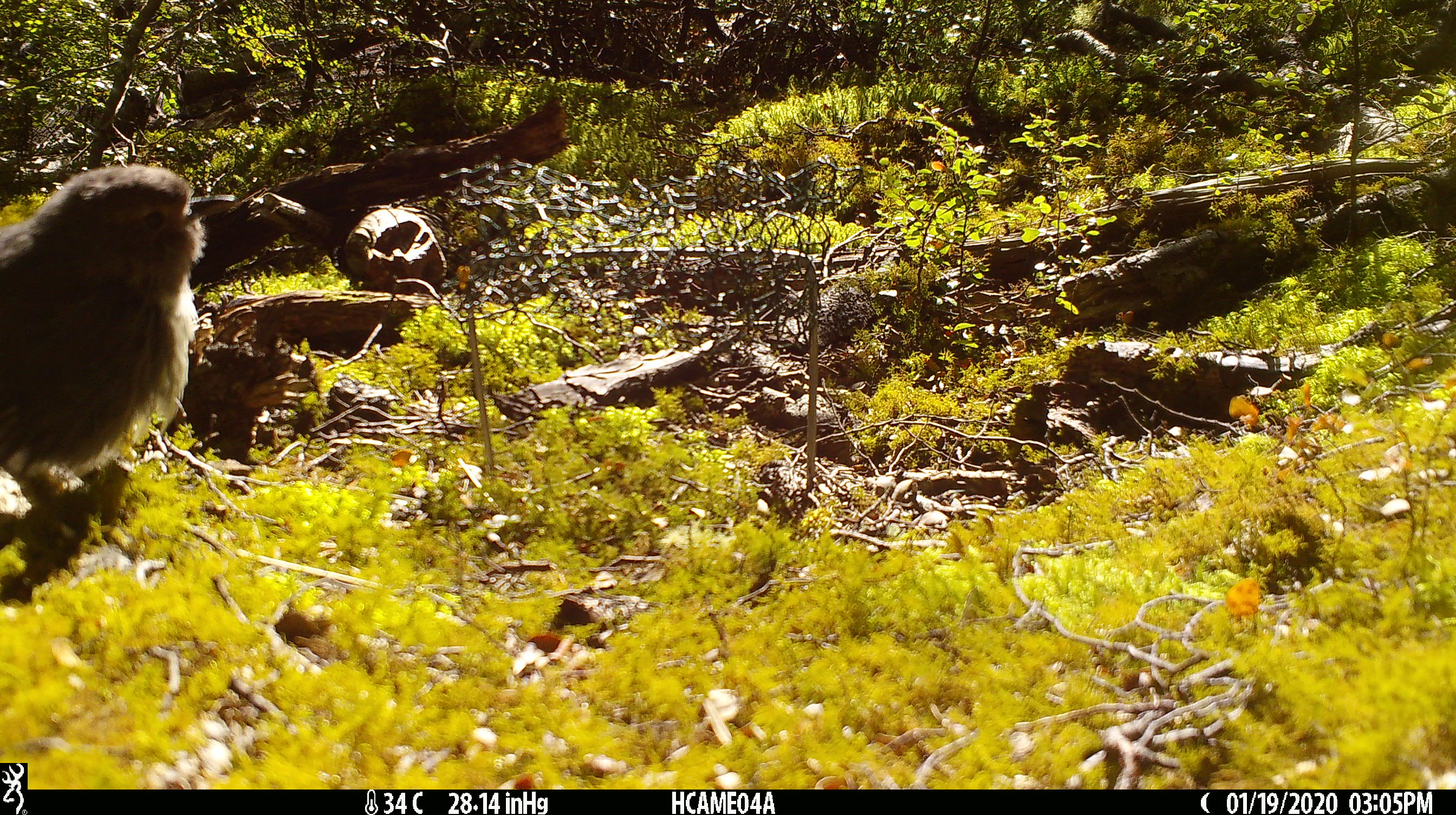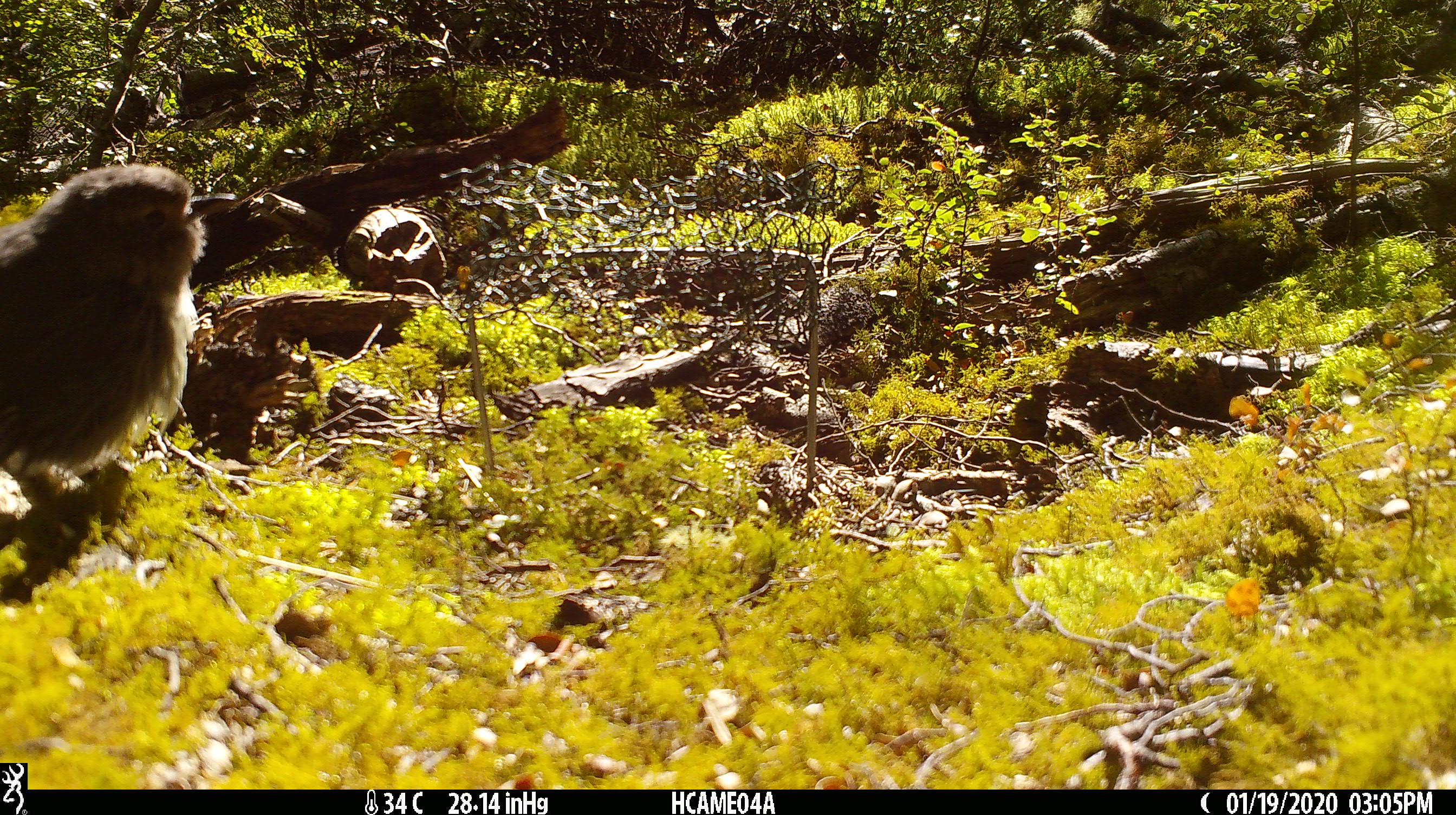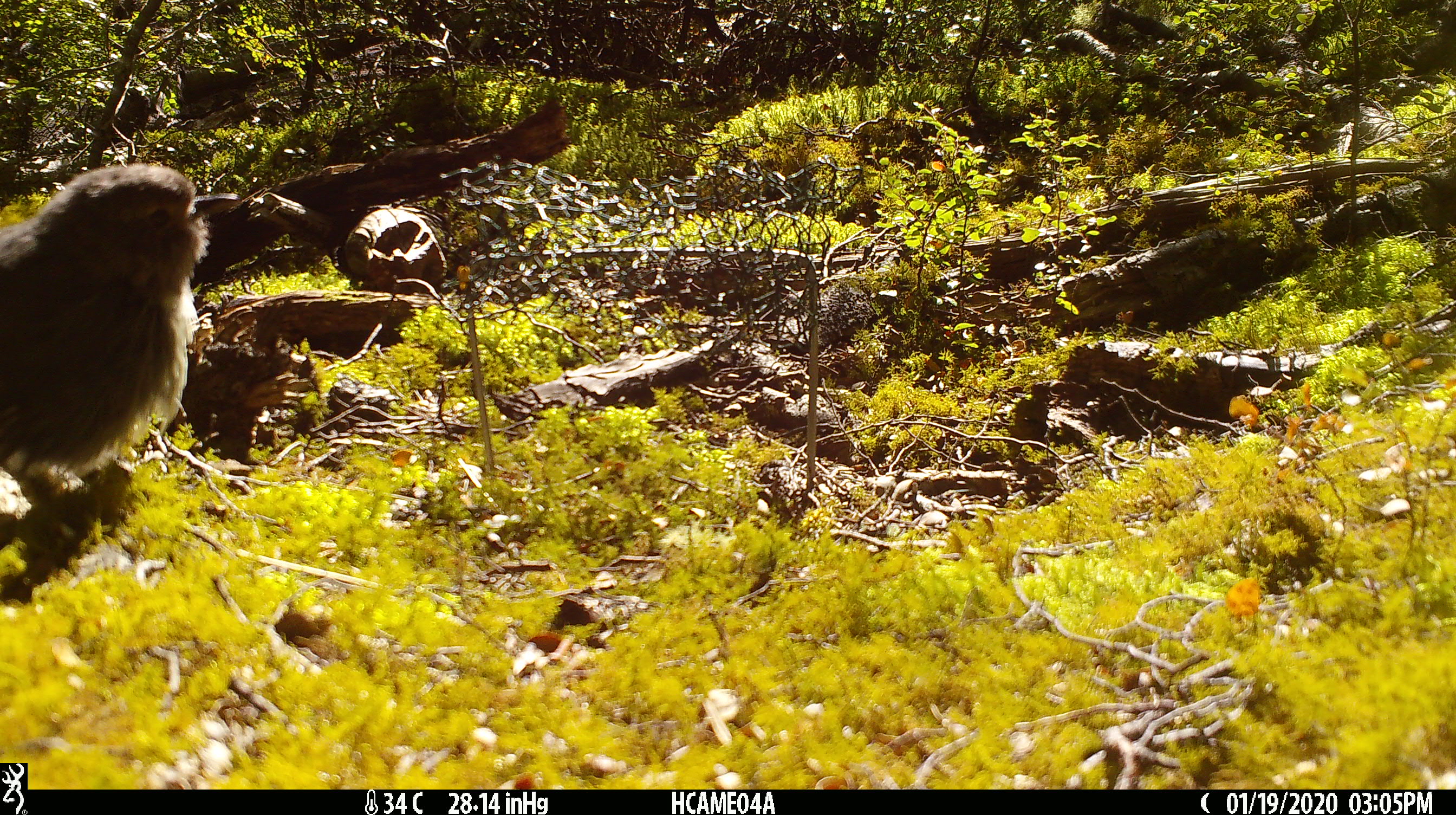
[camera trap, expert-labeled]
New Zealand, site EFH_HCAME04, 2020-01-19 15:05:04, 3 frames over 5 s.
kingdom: Animalia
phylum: Chordata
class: Aves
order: Passeriformes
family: Petroicidae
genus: Petroica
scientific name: Petroica australis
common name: new zealand robin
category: robin